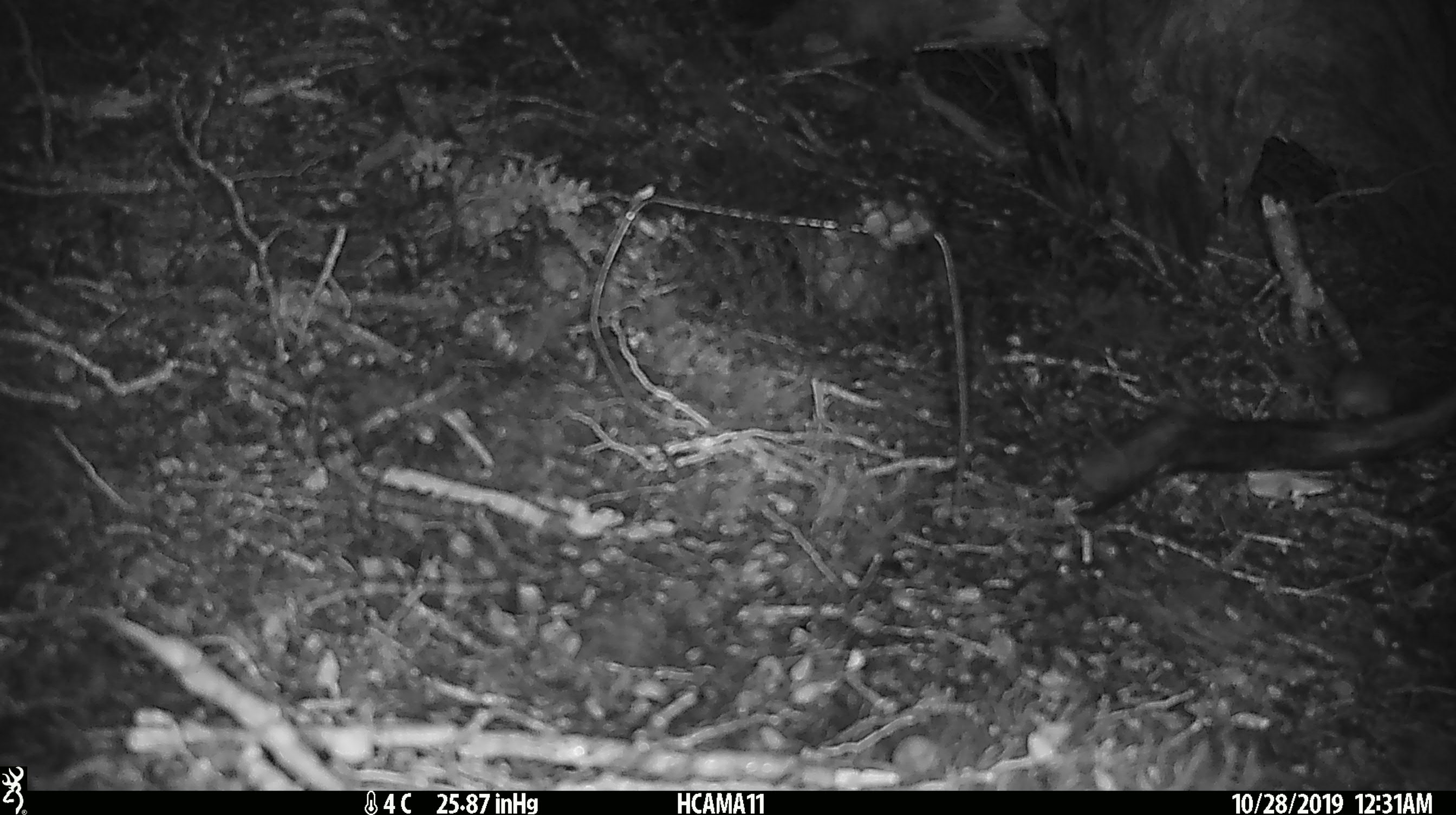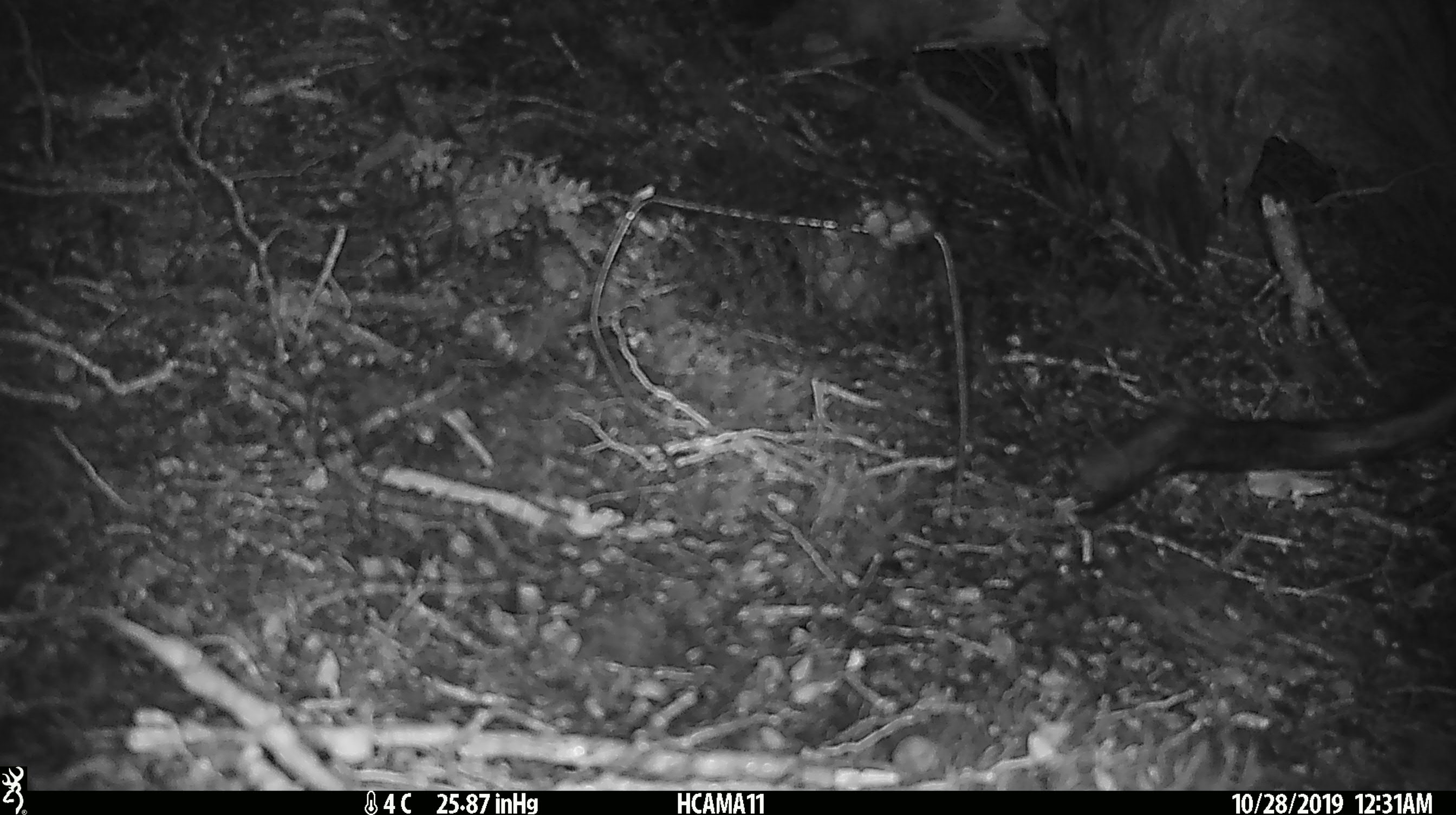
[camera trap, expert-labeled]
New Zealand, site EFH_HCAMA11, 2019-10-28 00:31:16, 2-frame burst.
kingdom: Animalia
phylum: Chordata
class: Mammalia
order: Rodentia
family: Muridae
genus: Mus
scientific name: Mus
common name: mouse